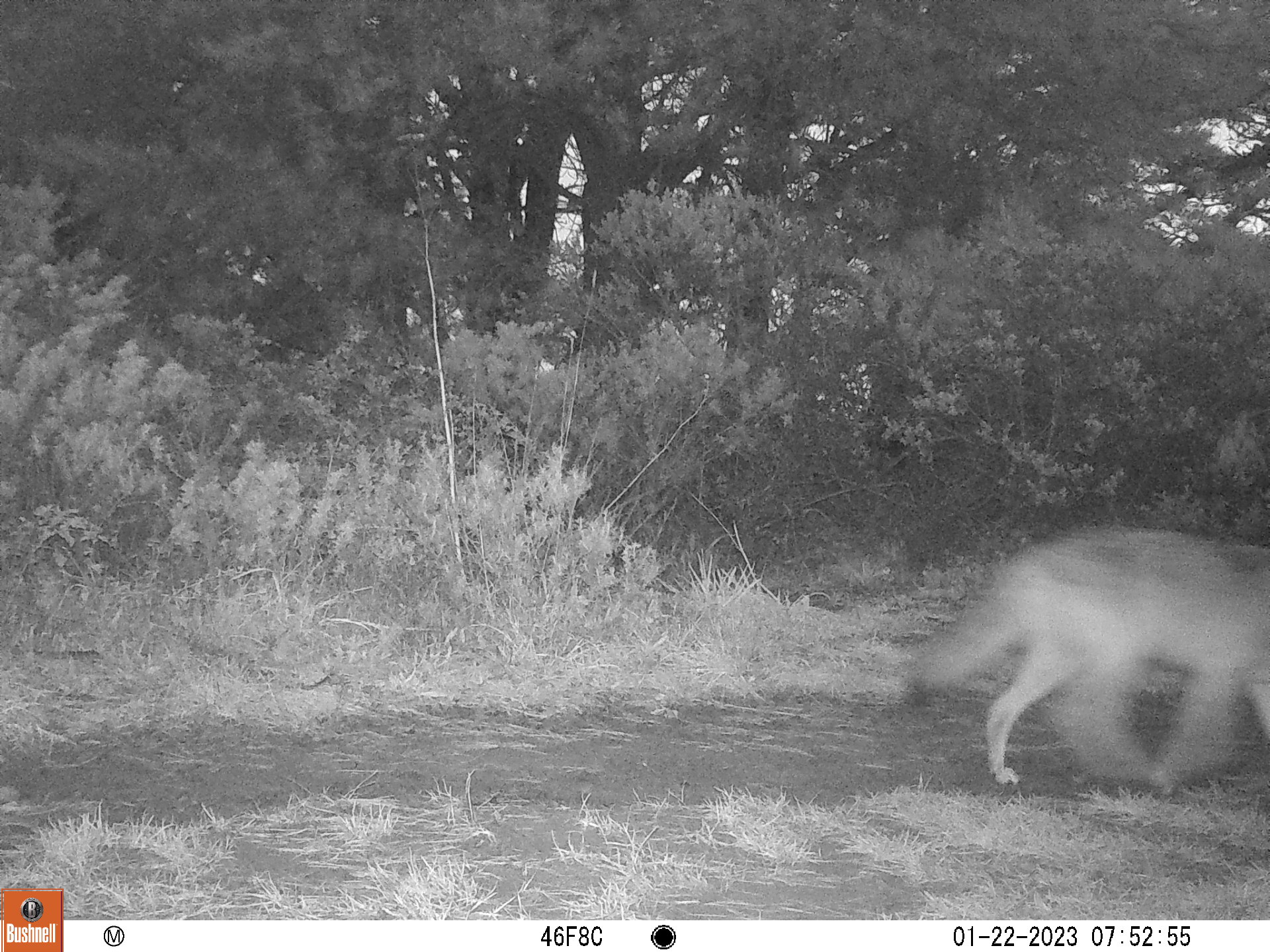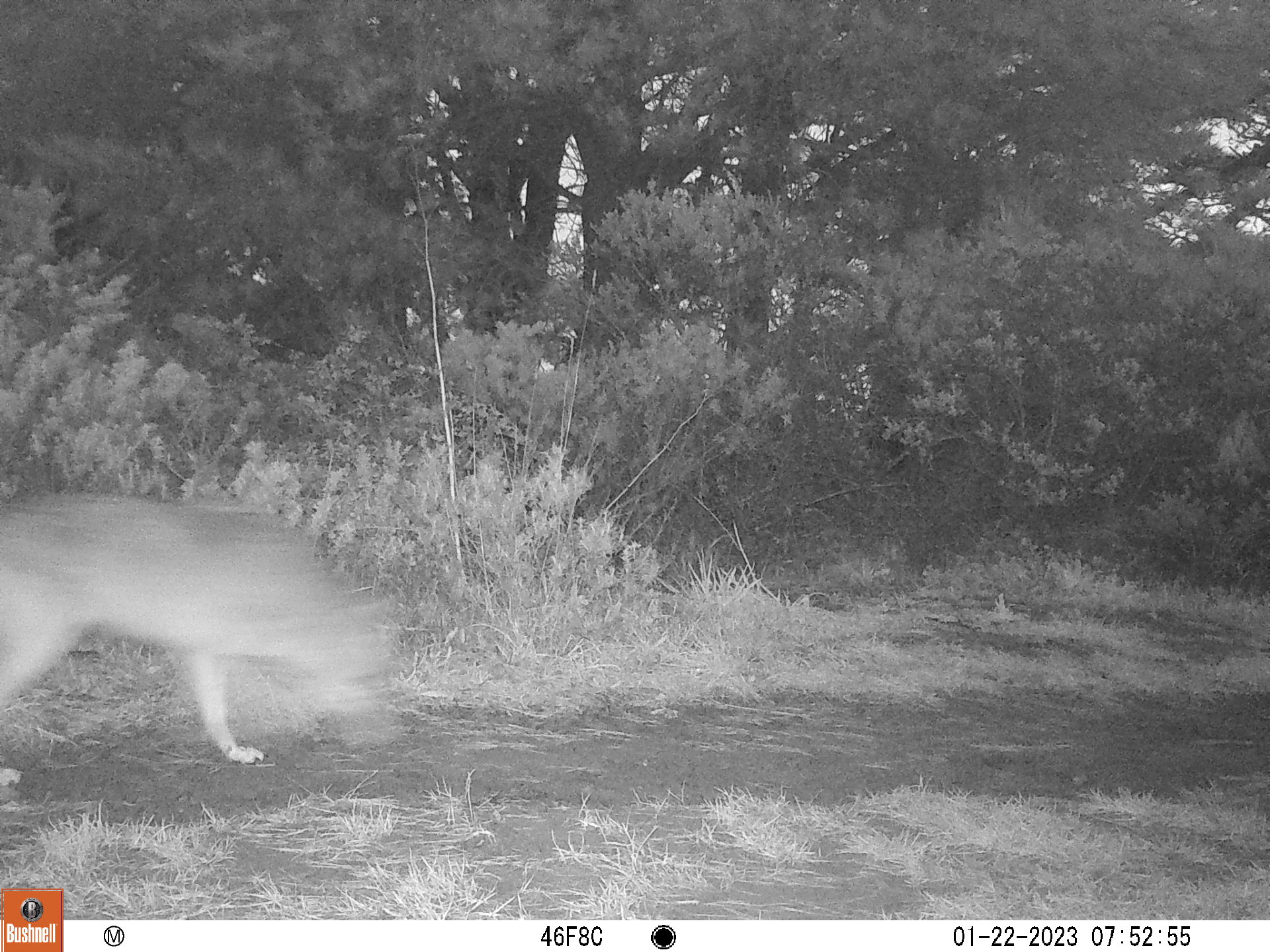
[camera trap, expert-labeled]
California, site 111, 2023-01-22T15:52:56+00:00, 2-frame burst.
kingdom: Animalia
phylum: Chordata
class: Mammalia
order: Carnivora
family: Canidae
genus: Canis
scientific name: Canis latrans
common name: coyote